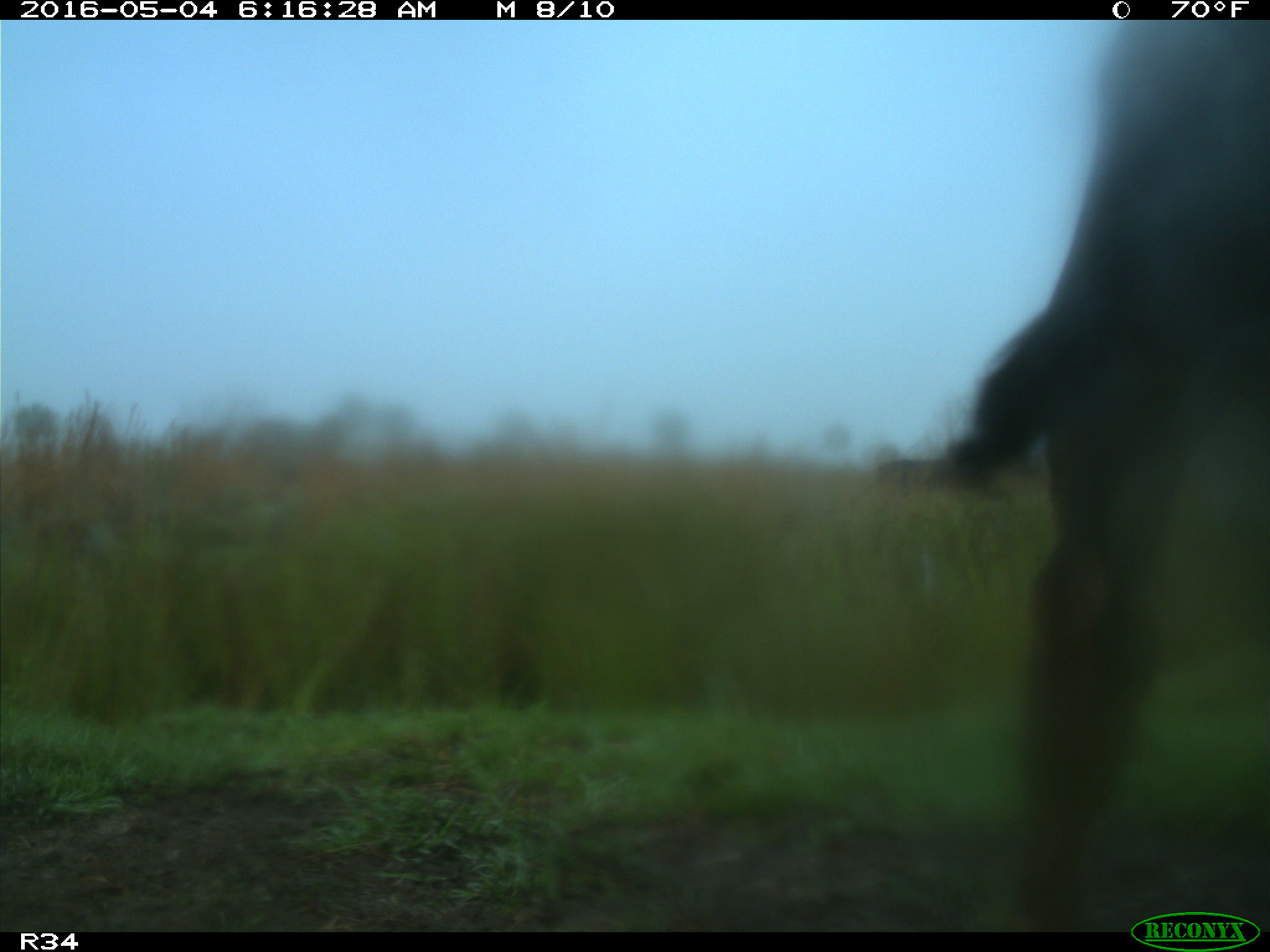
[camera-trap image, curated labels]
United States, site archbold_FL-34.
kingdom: Animalia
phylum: Chordata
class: Mammalia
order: Artiodactyla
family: Bovidae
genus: Bos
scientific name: Bos taurus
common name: domestic cow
Bos taurus (domestic cow).